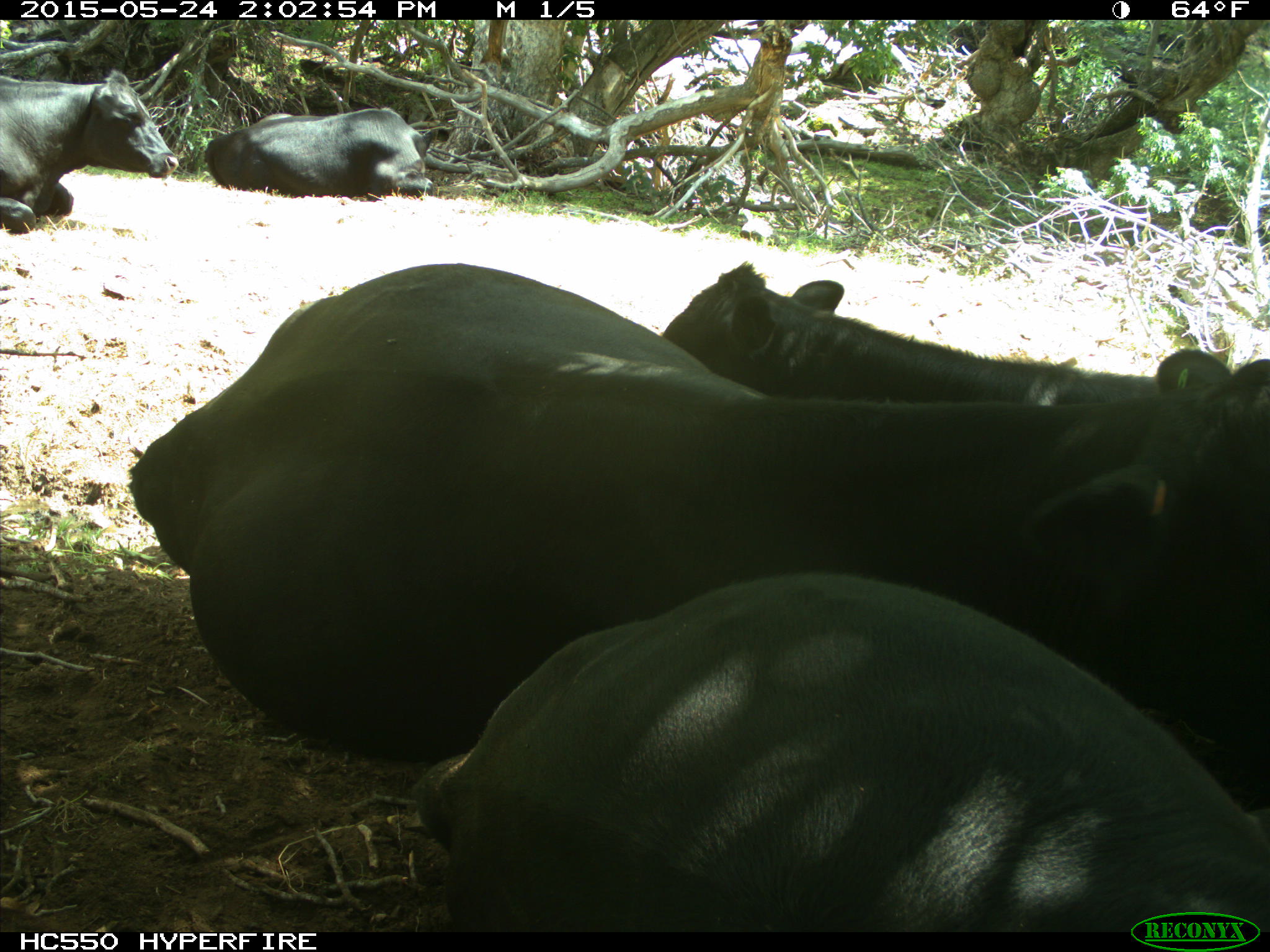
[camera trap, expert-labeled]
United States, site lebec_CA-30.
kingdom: Animalia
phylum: Chordata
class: Mammalia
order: Artiodactyla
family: Bovidae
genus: Bos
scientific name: Bos taurus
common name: domestic cow